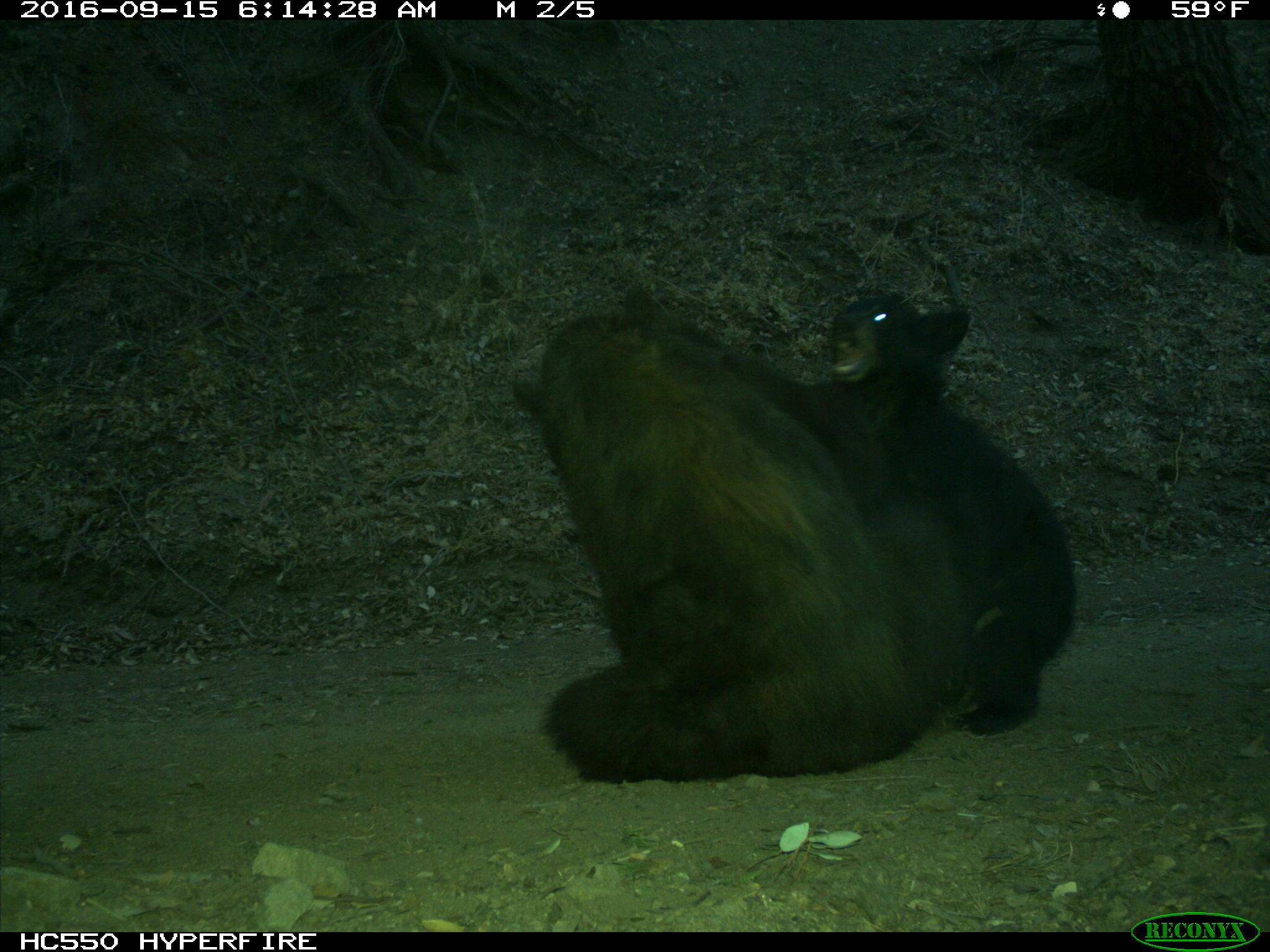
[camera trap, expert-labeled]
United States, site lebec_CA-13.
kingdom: Animalia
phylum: Chordata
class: Mammalia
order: Carnivora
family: Ursidae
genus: Ursus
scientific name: Ursus americanus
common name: american black bear